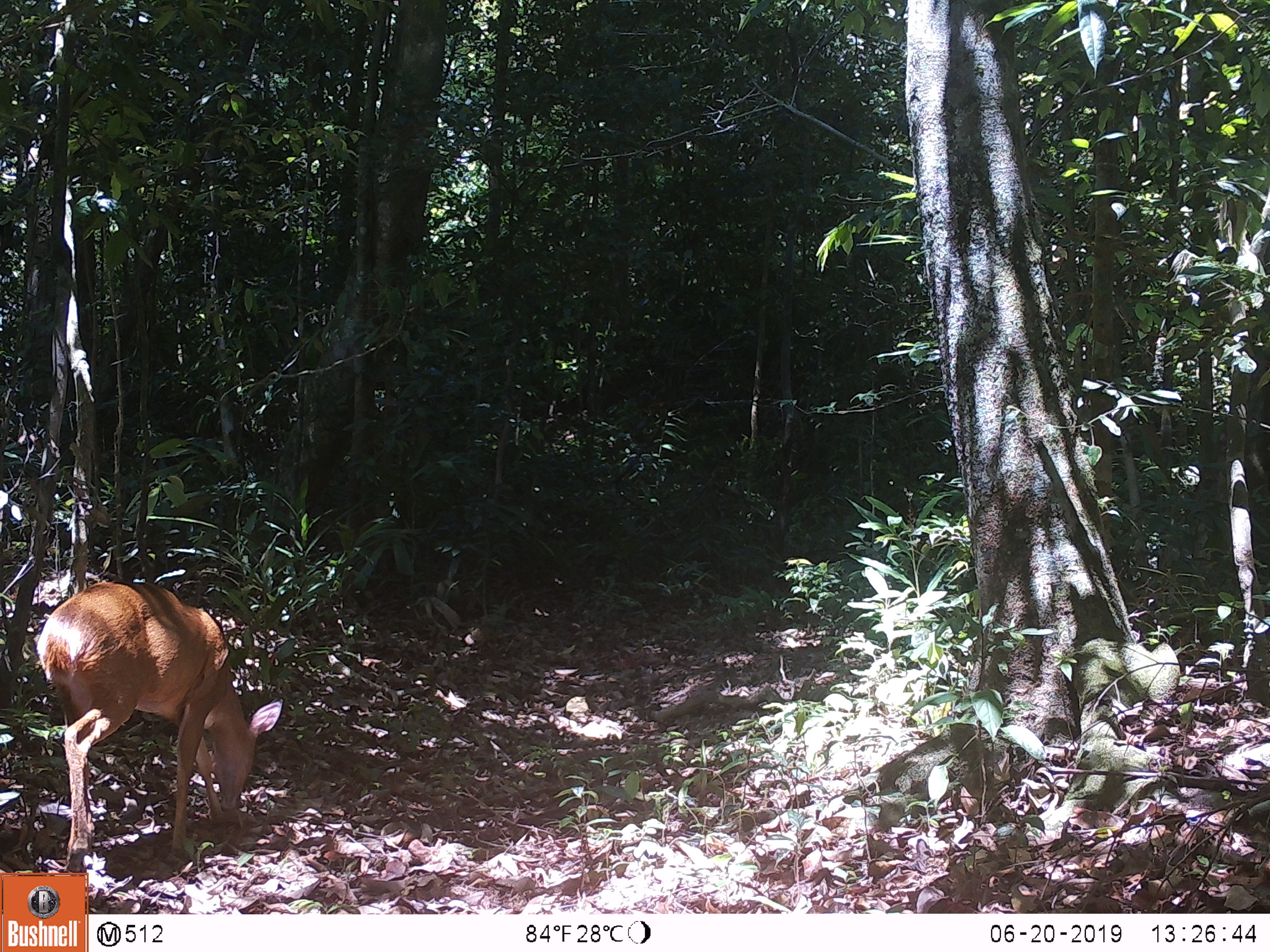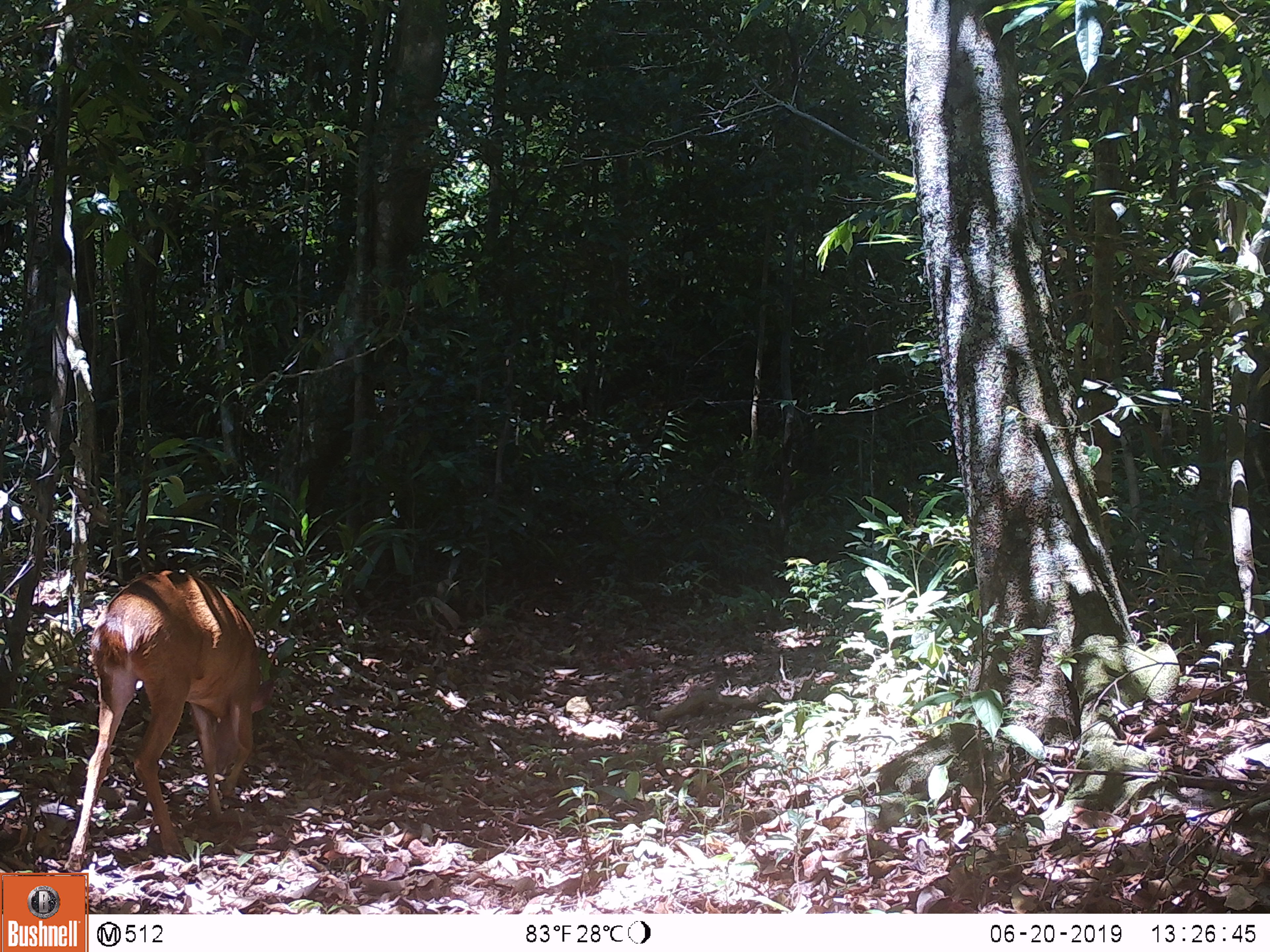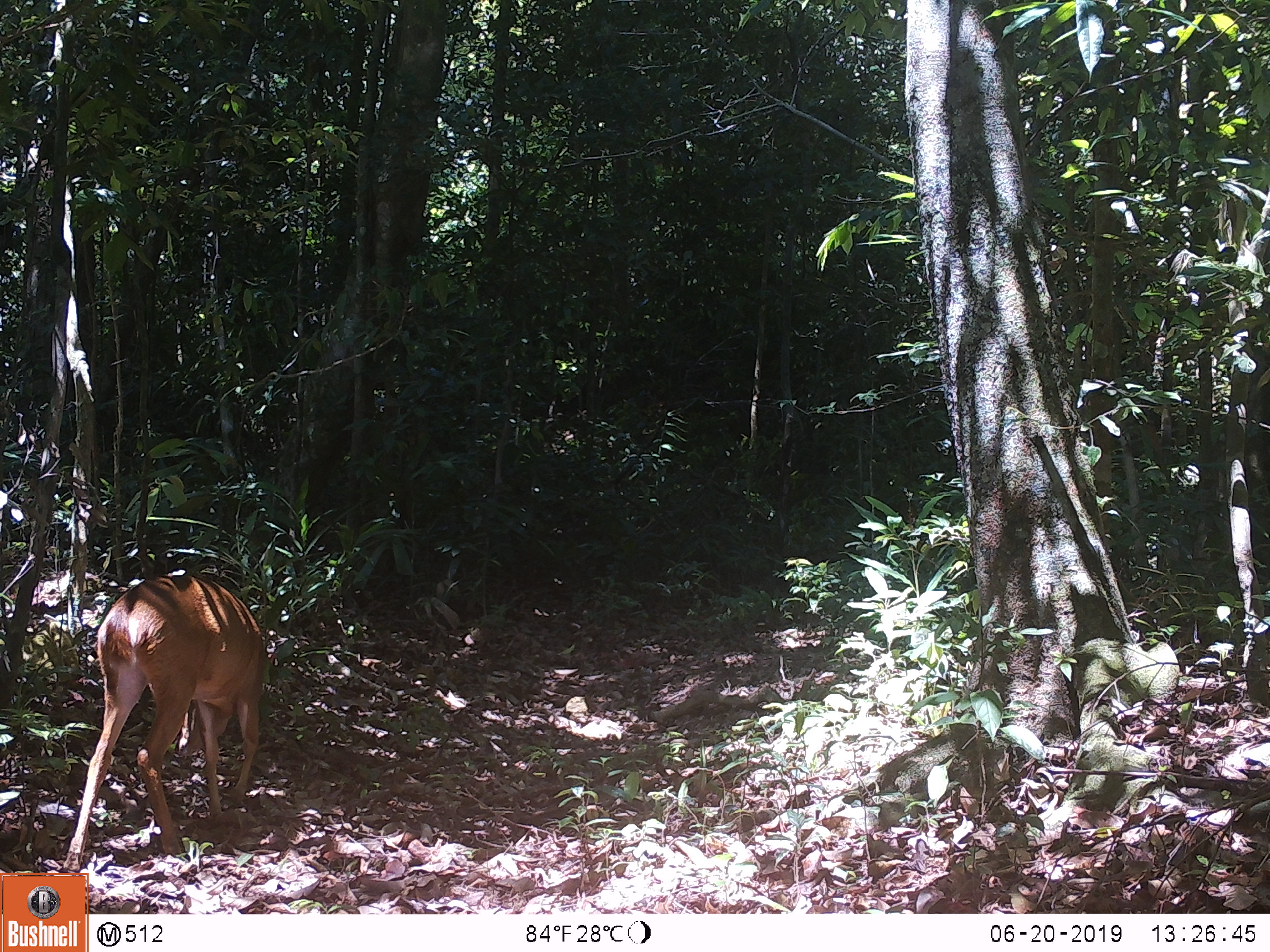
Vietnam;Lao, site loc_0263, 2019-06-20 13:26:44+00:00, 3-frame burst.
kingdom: Animalia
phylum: Chordata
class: Mammalia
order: Artiodactyla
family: Cervidae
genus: Muntiacus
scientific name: Muntiacus vuquangensis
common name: large-antlered muntjac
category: large antlered muntjac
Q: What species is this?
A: Large antlered muntjac (large-antlered muntjac) (Muntiacus vuquangensis).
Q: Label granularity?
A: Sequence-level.